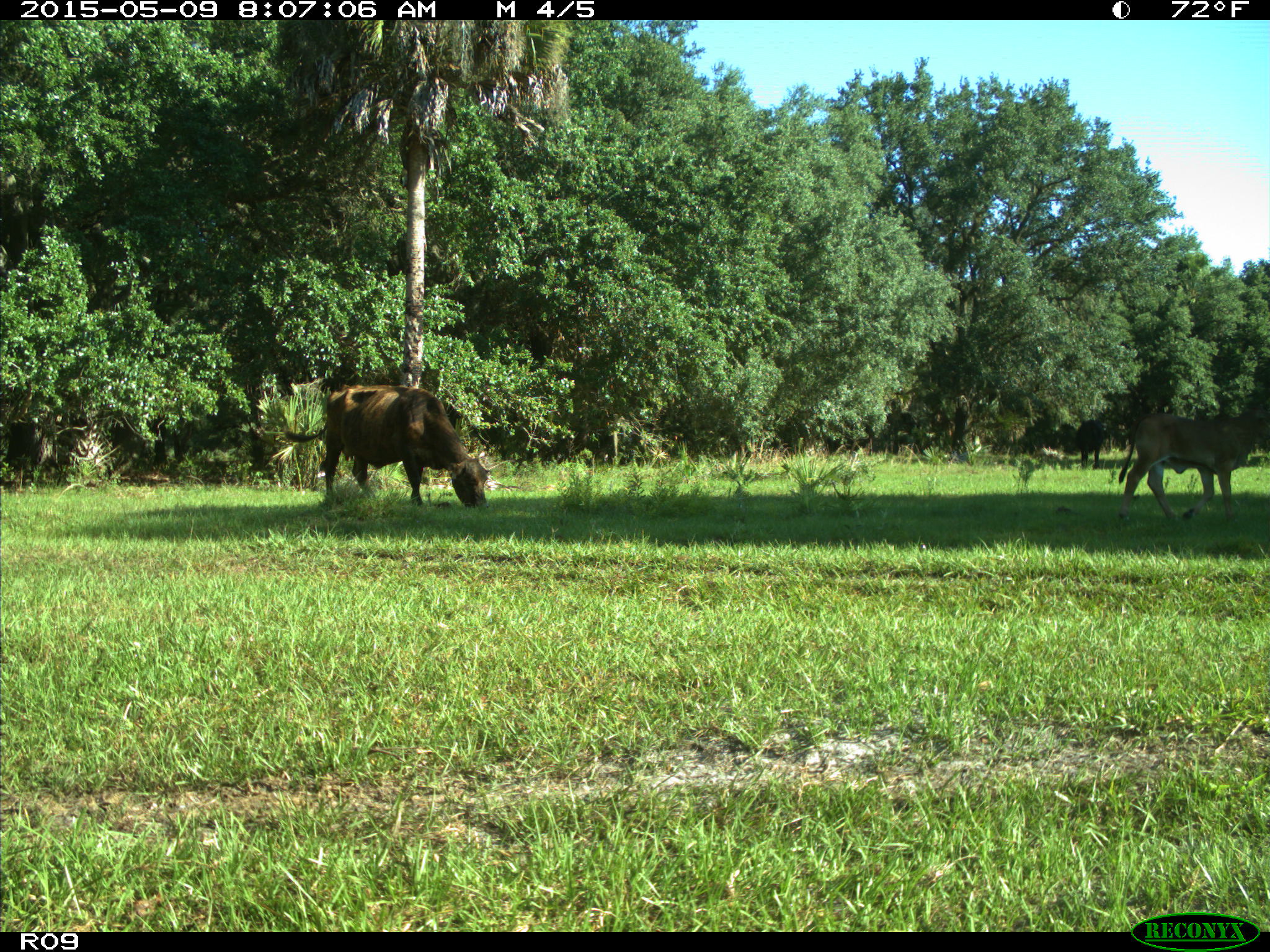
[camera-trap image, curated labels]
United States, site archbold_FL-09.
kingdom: Animalia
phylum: Chordata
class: Mammalia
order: Artiodactyla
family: Bovidae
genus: Bos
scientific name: Bos taurus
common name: domestic cow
Bos taurus (domestic cow).